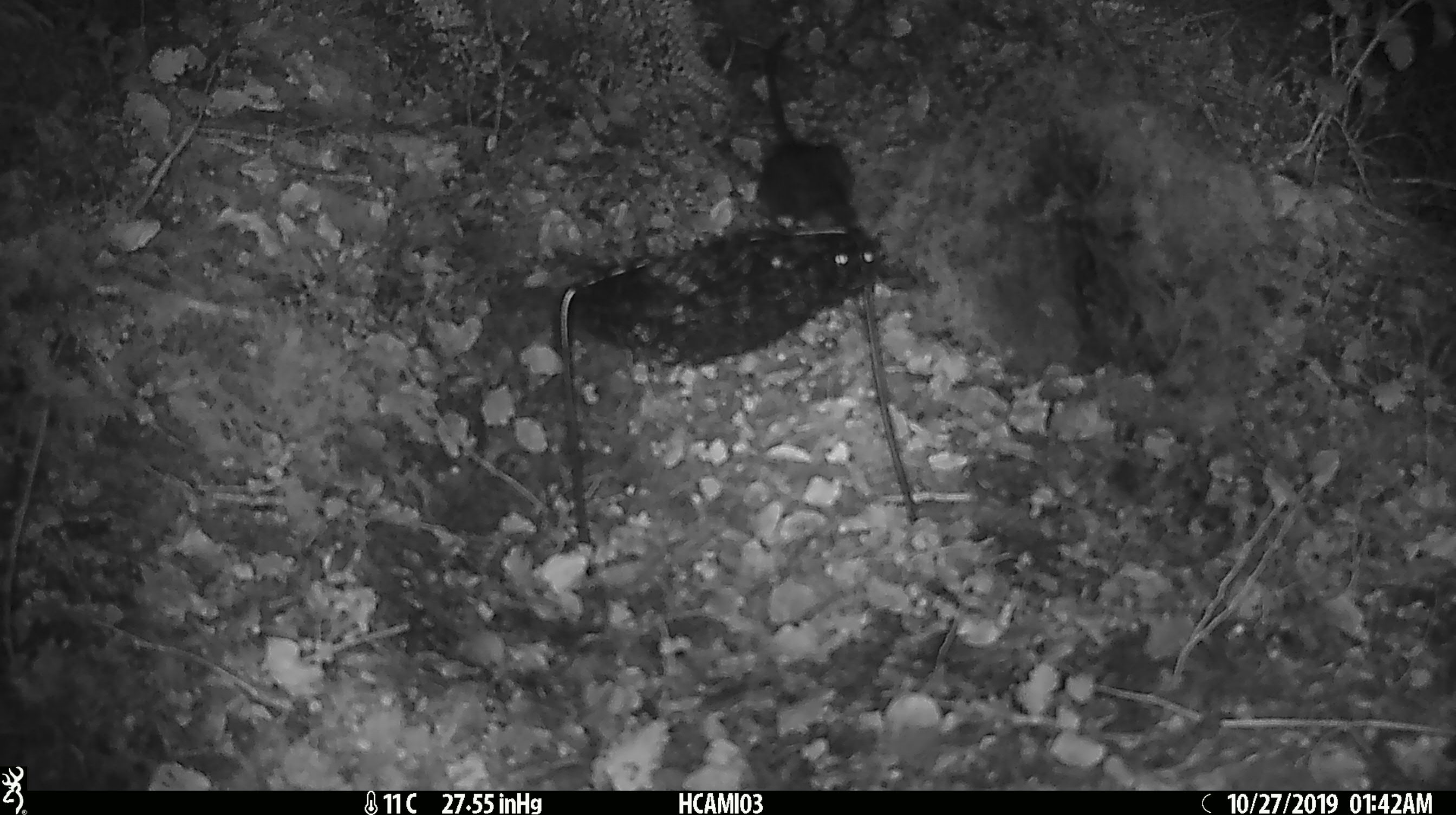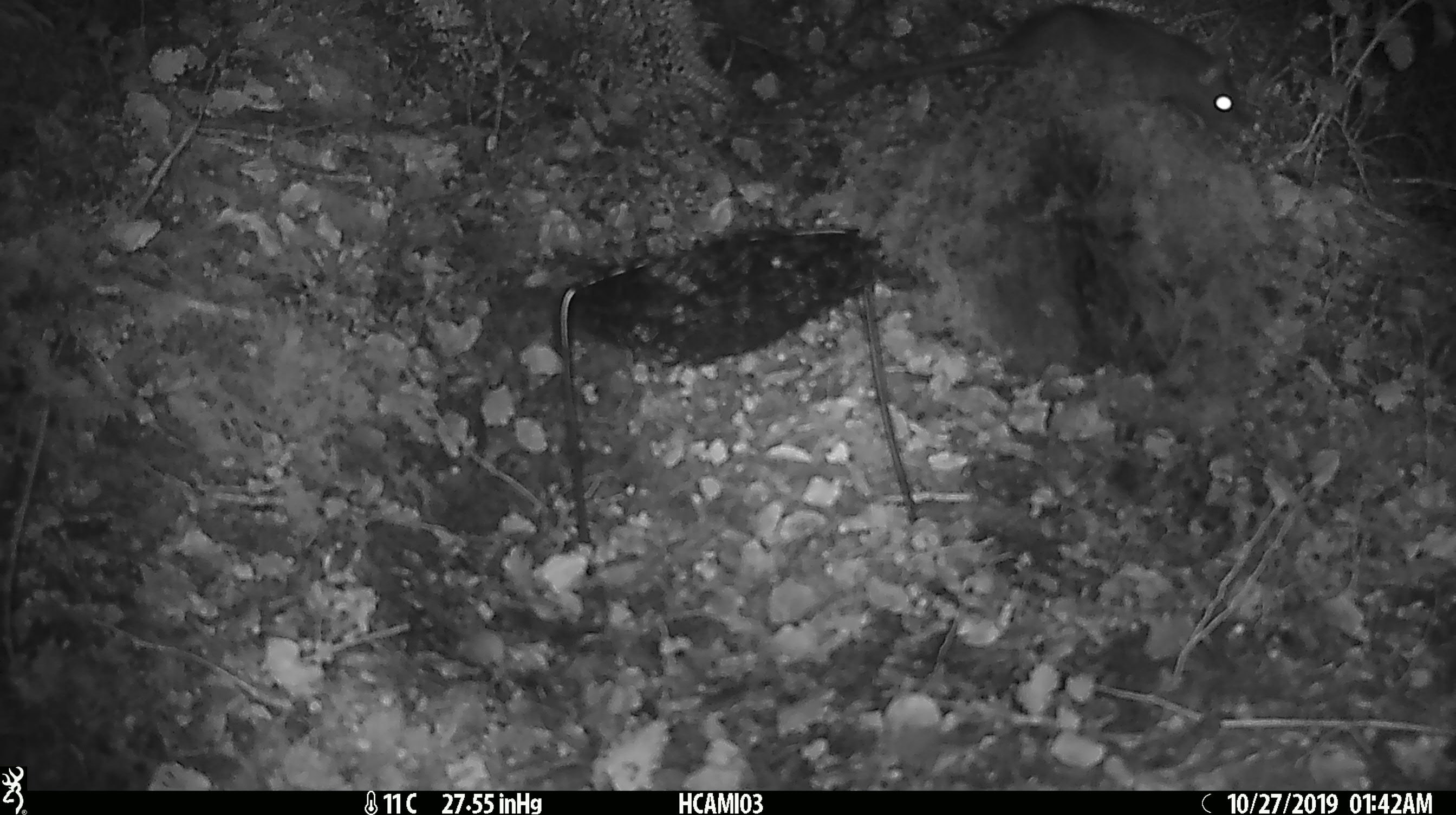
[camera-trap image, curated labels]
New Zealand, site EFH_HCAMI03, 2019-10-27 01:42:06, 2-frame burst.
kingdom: Animalia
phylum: Chordata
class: Mammalia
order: Rodentia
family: Muridae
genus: Rattus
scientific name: Rattus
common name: rat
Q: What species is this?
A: Rat (Rattus).